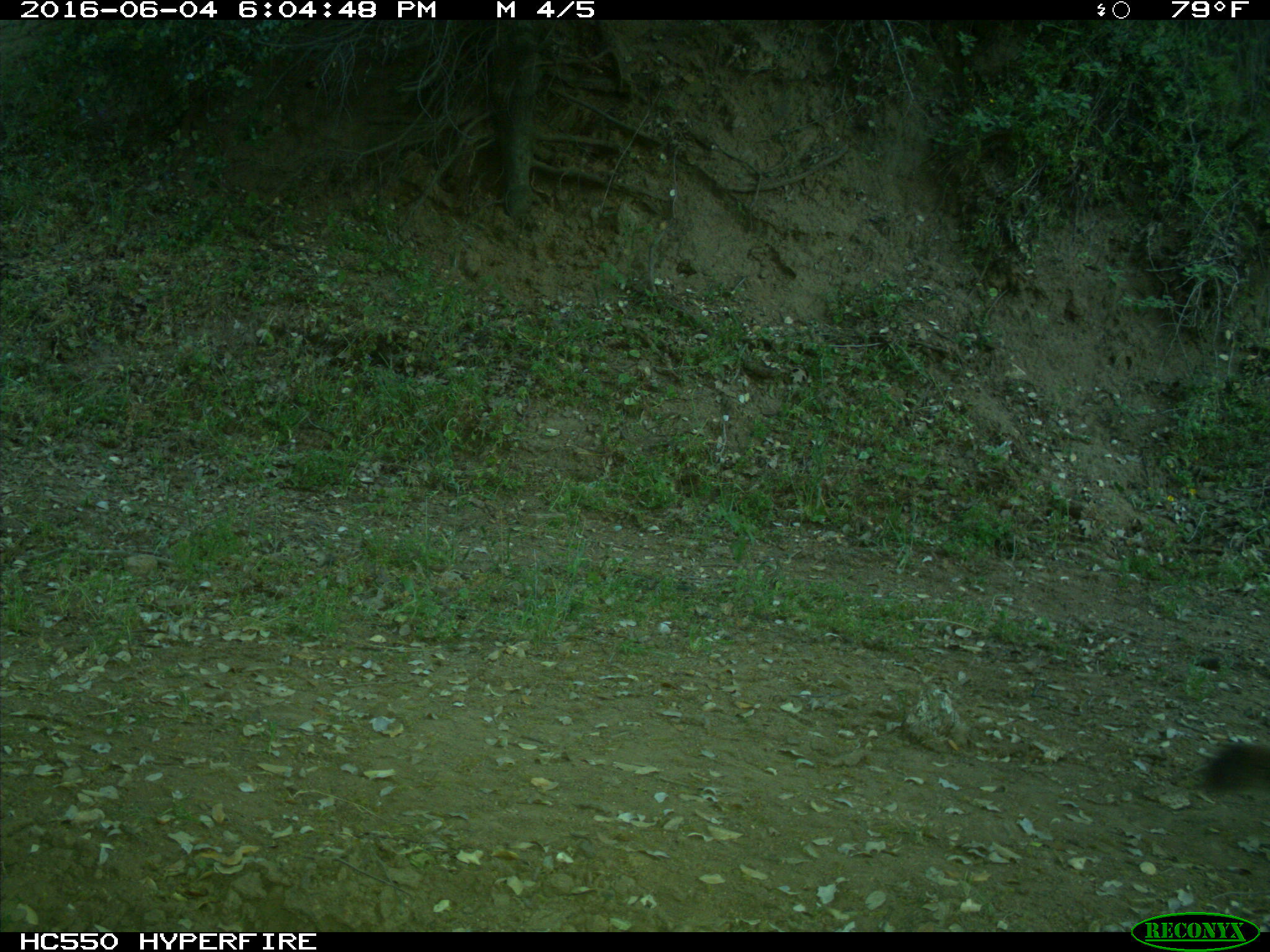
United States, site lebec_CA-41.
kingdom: Animalia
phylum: Chordata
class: Mammalia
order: Carnivora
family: Felidae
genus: Puma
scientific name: Puma concolor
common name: mountain lion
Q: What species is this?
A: Puma concolor (mountain lion).